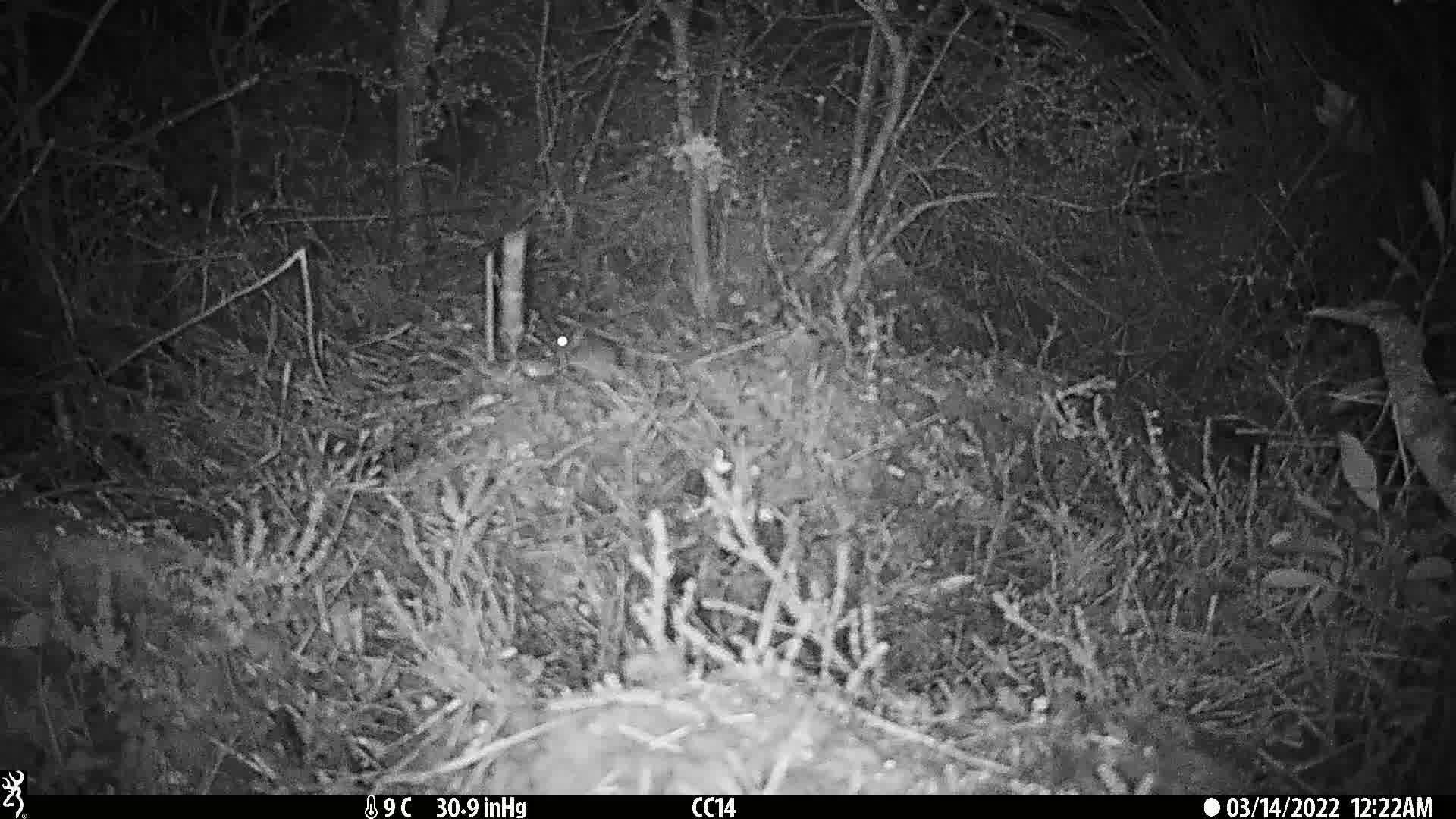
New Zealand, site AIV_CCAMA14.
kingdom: Animalia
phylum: Chordata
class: Mammalia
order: Rodentia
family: Muridae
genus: Mus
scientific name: Mus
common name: mouse